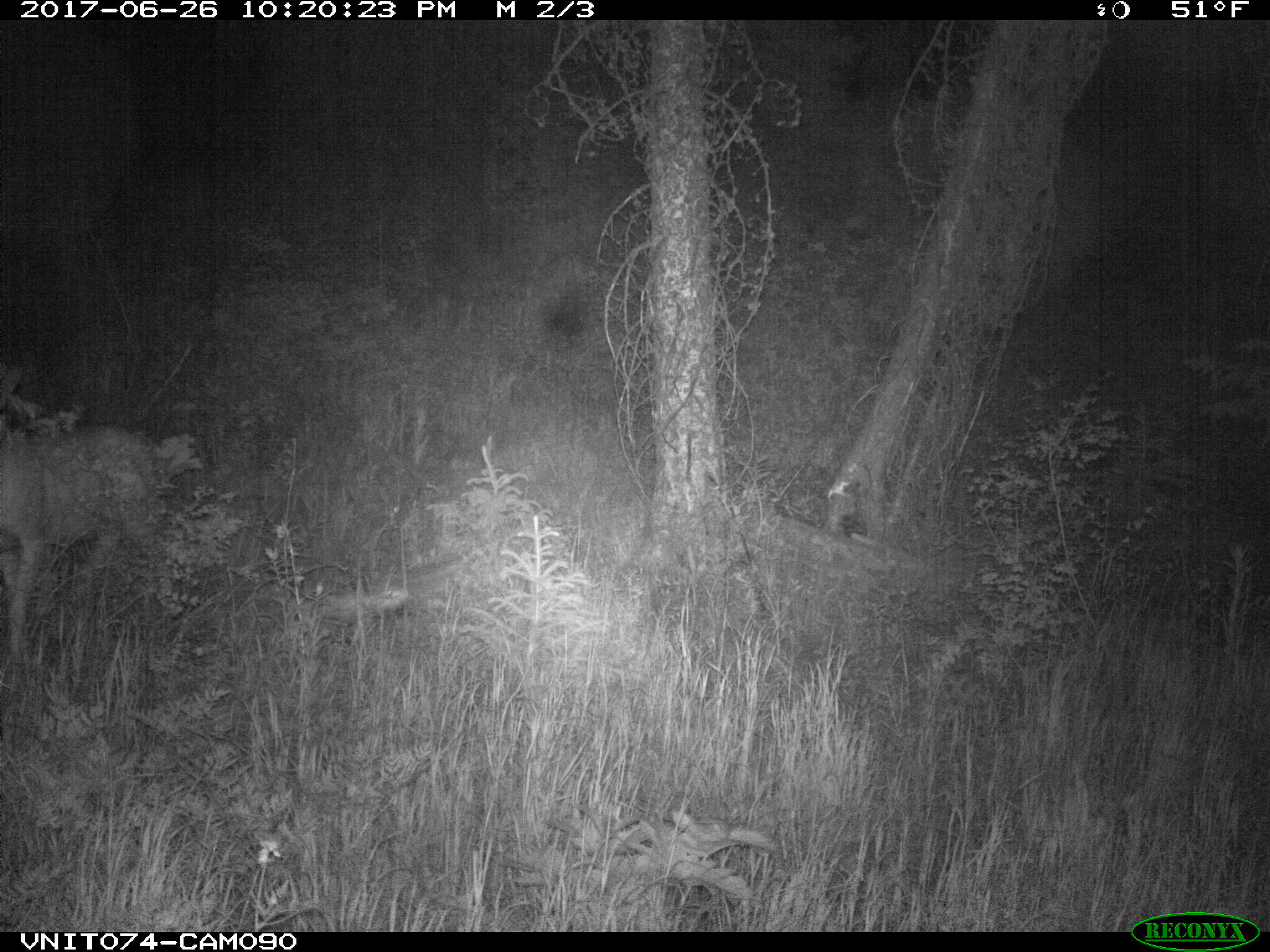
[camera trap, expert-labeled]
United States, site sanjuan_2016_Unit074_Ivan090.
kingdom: Animalia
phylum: Chordata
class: Mammalia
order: Artiodactyla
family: Cervidae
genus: Odocoileus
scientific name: Odocoileus hemionus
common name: mule deer